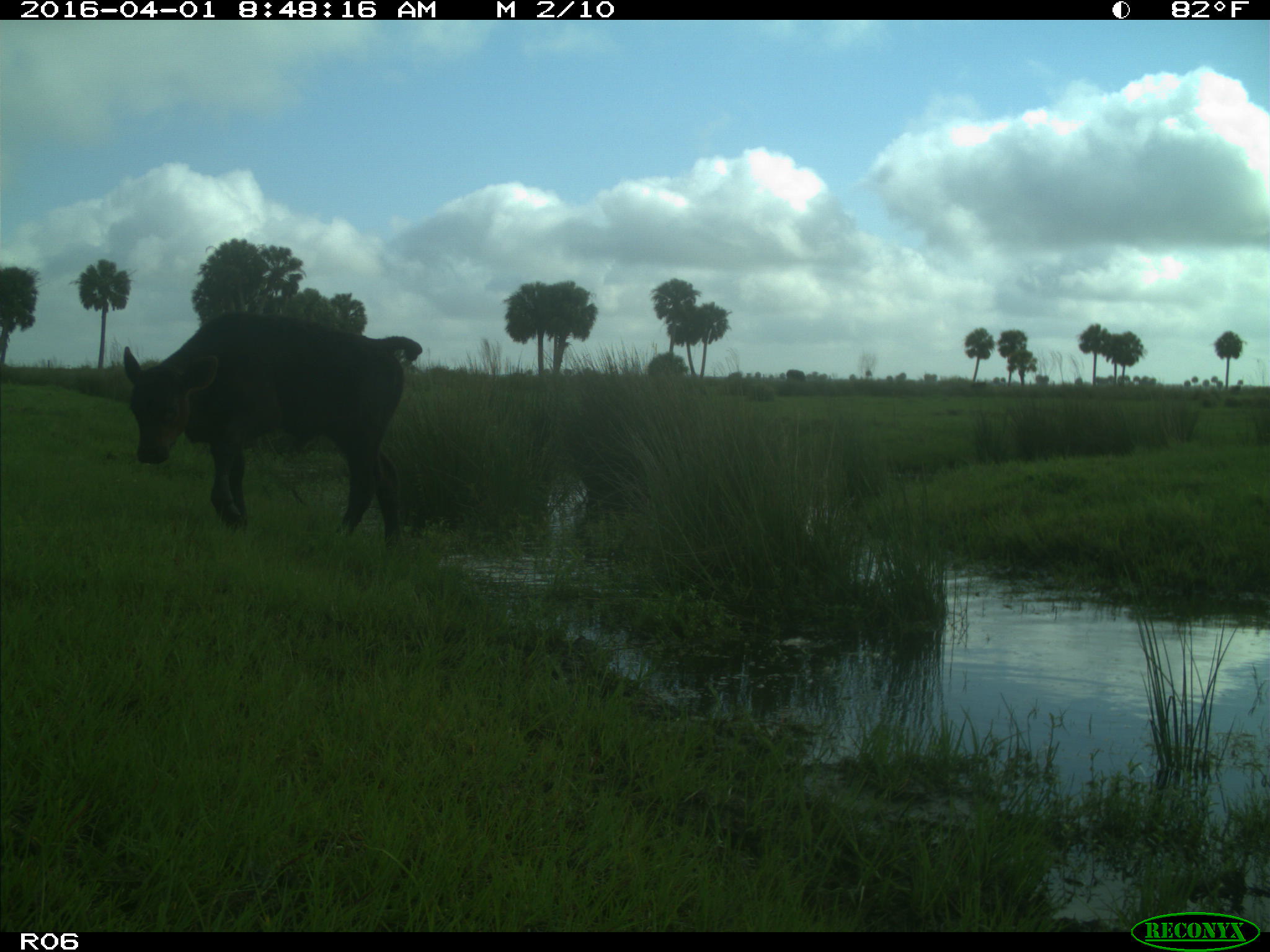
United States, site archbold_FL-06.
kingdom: Animalia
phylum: Chordata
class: Mammalia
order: Artiodactyla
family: Bovidae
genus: Bos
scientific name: Bos taurus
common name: domestic cow